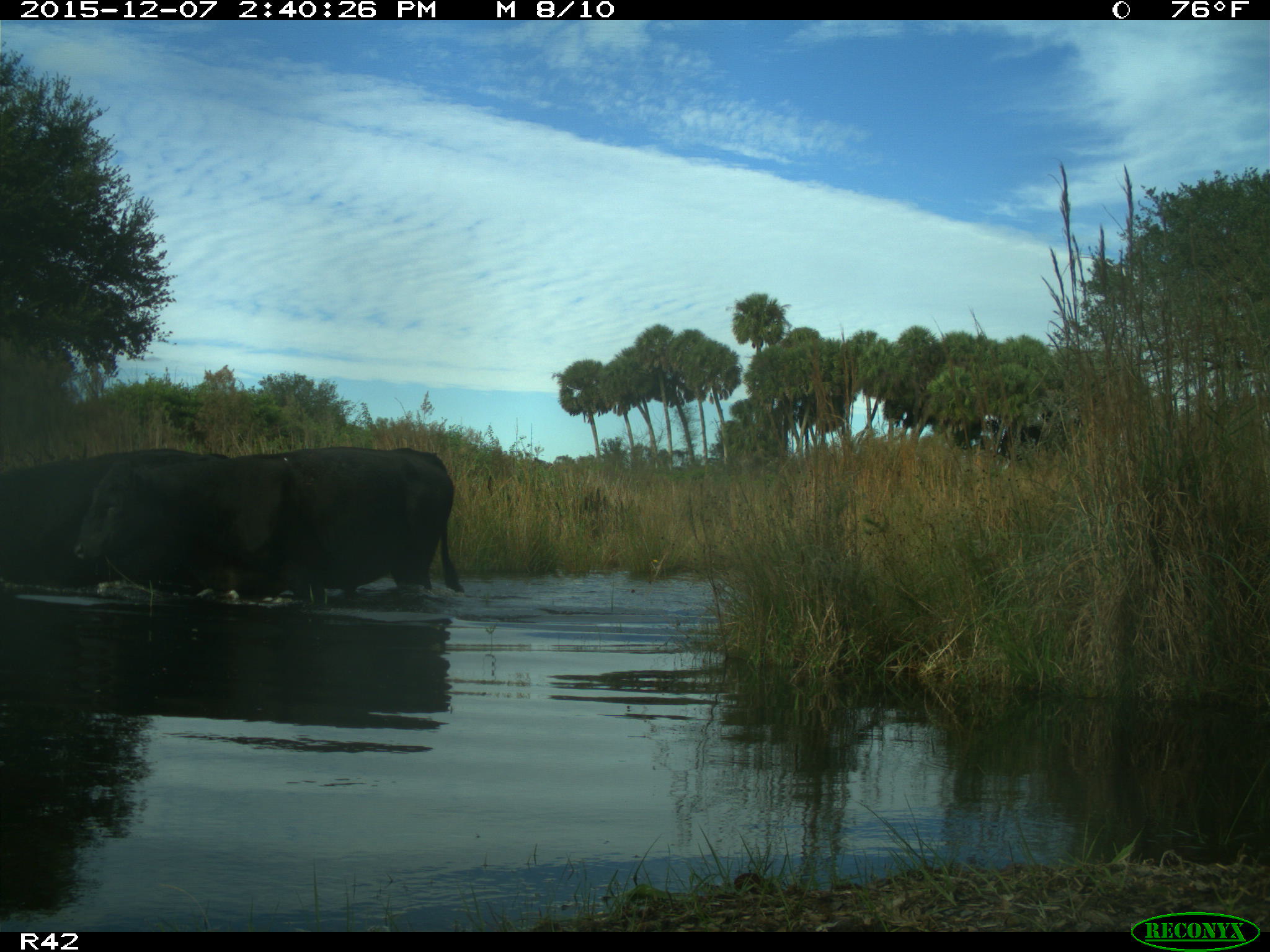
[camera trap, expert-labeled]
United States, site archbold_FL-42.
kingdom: Animalia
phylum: Chordata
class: Mammalia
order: Artiodactyla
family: Bovidae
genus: Bos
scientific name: Bos taurus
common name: domestic cow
Bos taurus (domestic cow).